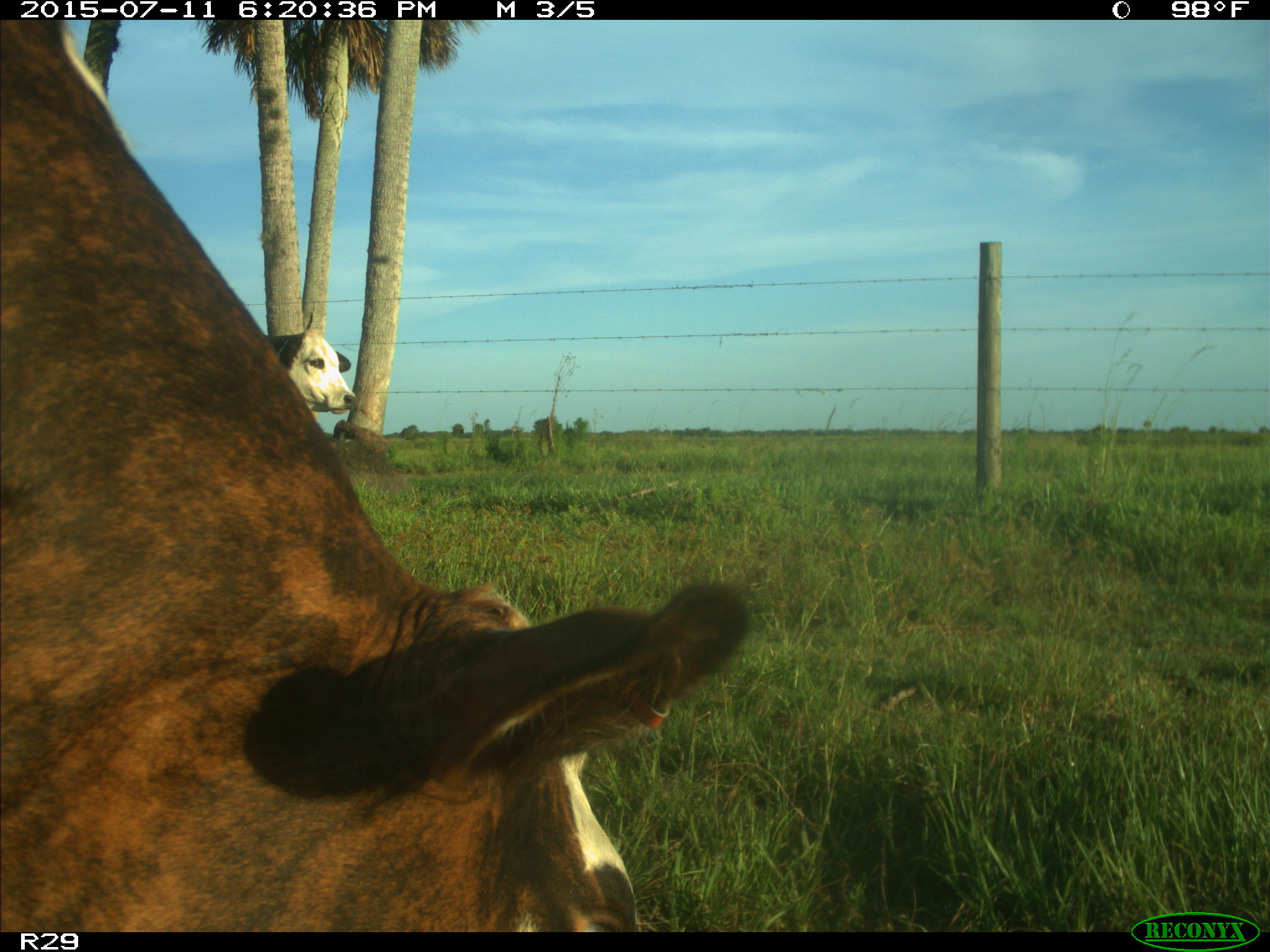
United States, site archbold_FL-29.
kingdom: Animalia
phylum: Chordata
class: Mammalia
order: Artiodactyla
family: Bovidae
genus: Bos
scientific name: Bos taurus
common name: domestic cow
Bos taurus (domestic cow).